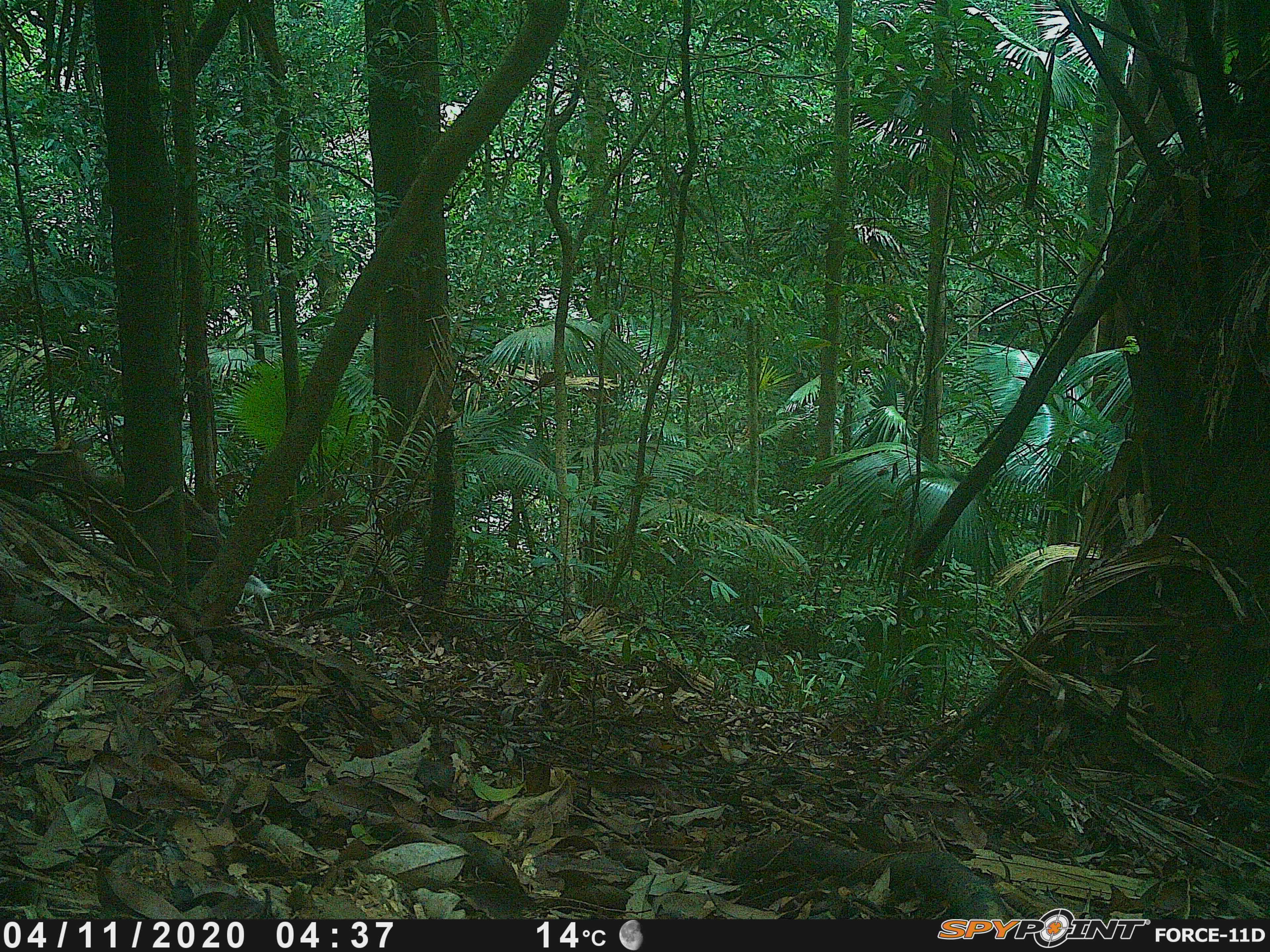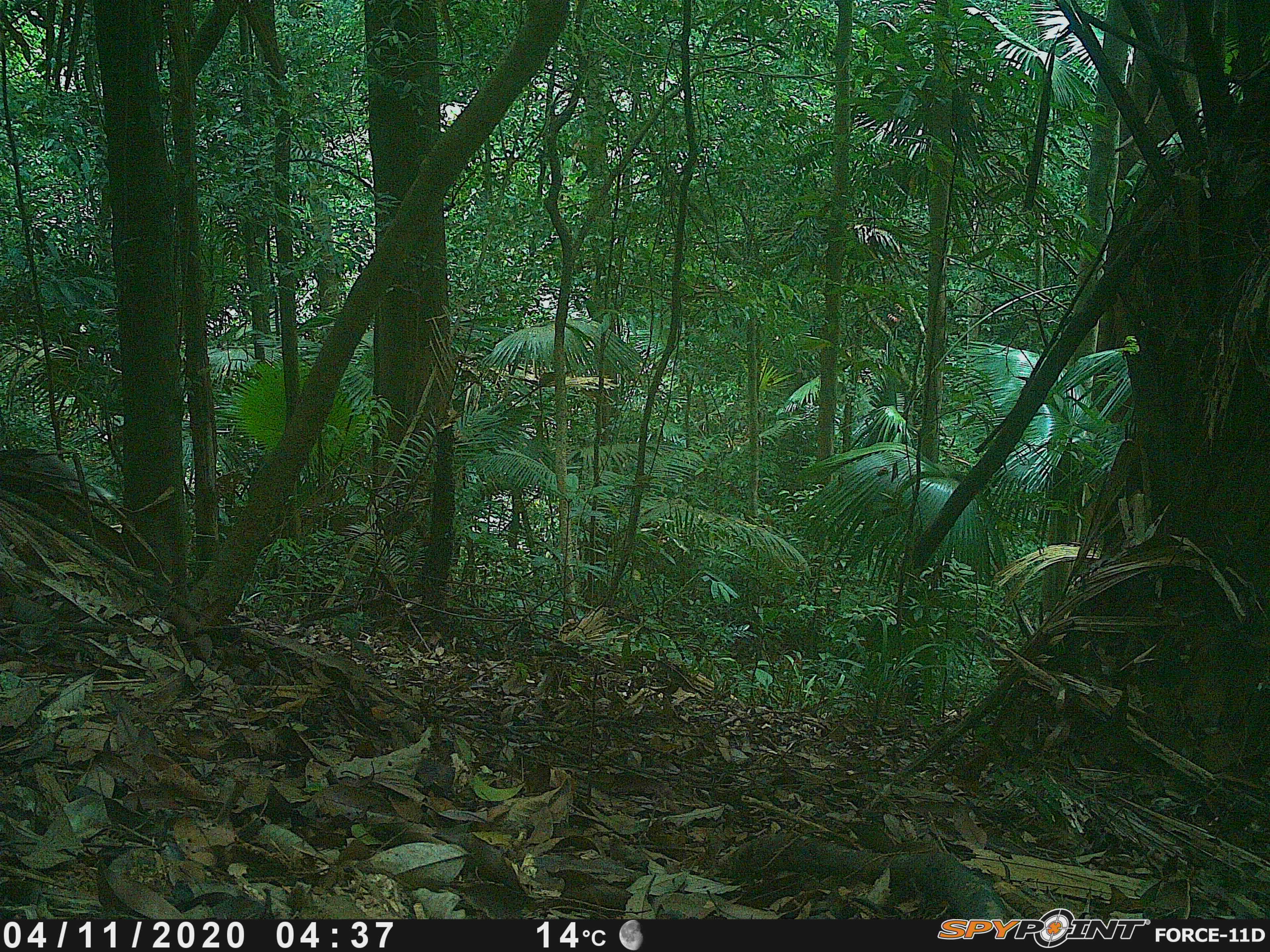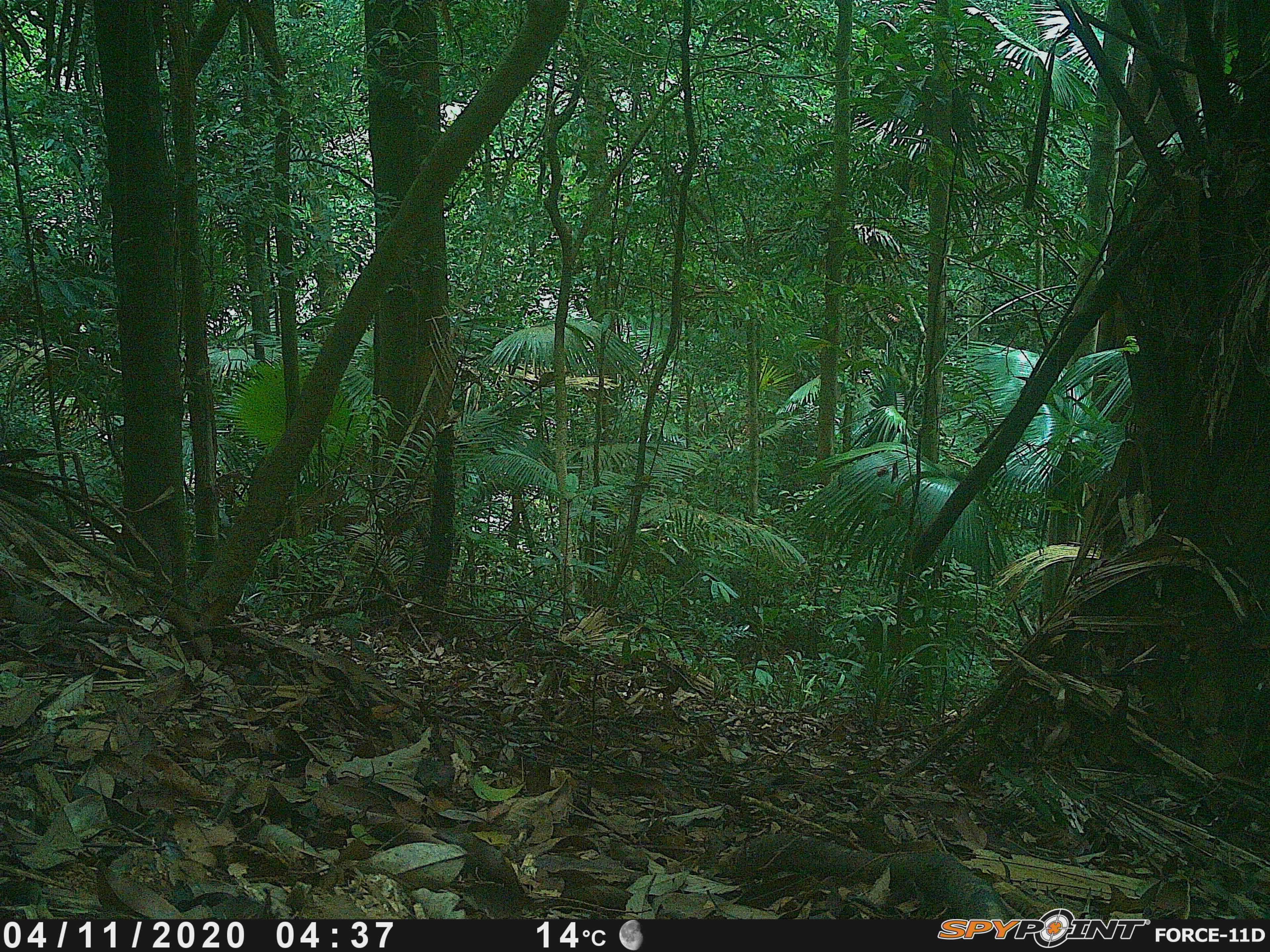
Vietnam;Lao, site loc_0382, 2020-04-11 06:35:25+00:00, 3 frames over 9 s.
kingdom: Animalia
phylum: Chordata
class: Mammalia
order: Artiodactyla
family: Cervidae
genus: Muntiacus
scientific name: Muntiacus rooseveltorum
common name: roosevelt's muntjac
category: roosevelts muntjac group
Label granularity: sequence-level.